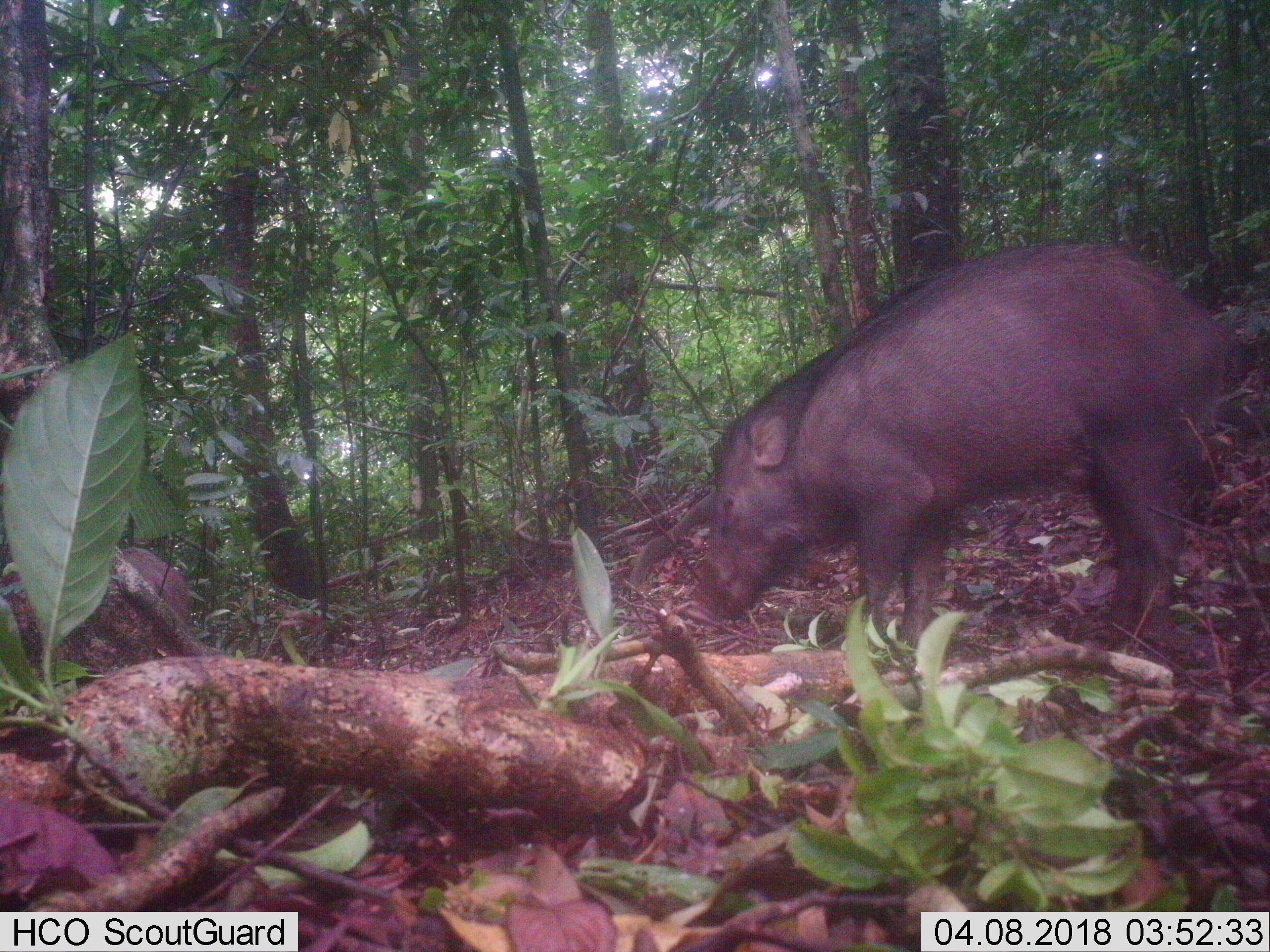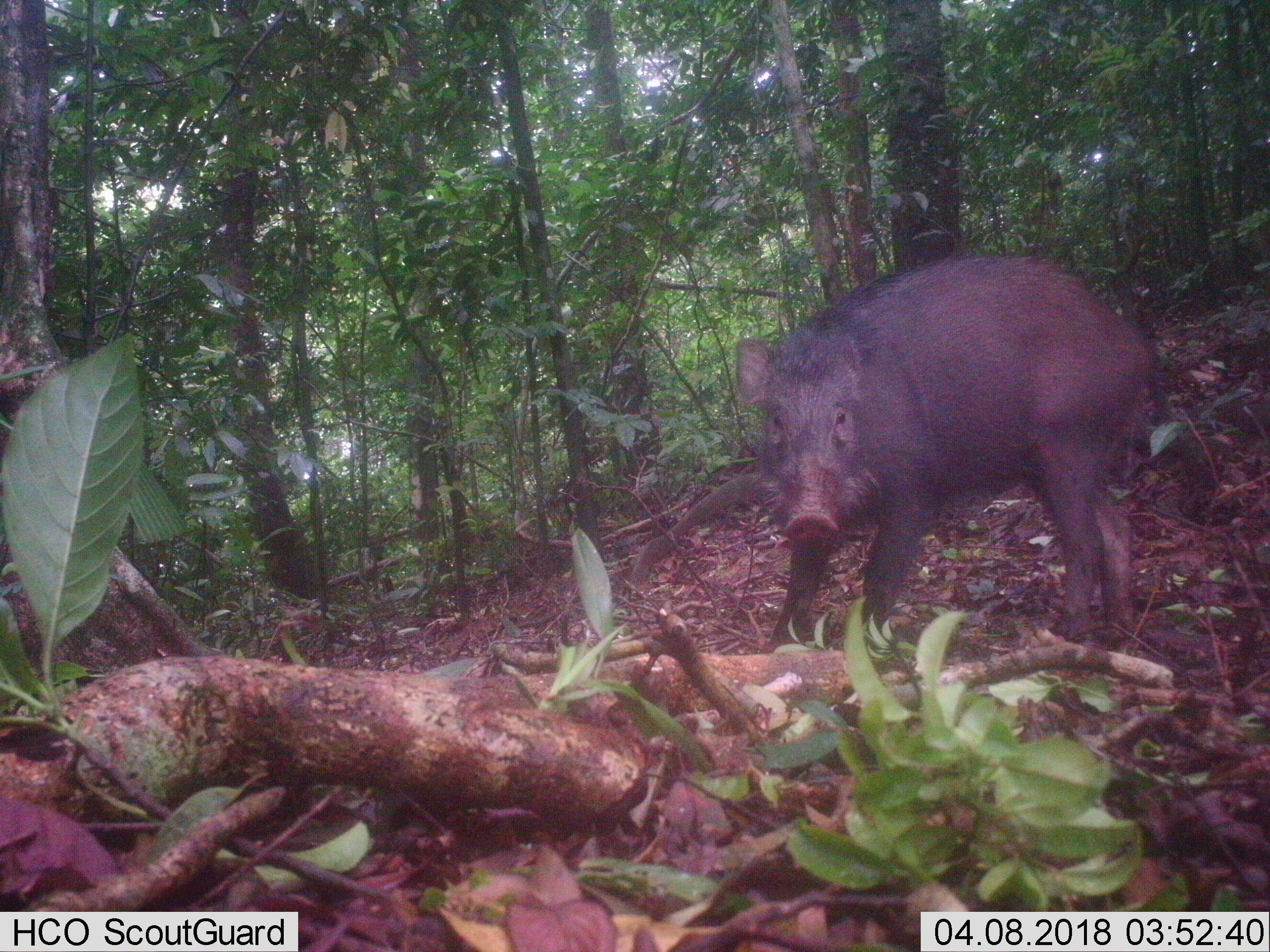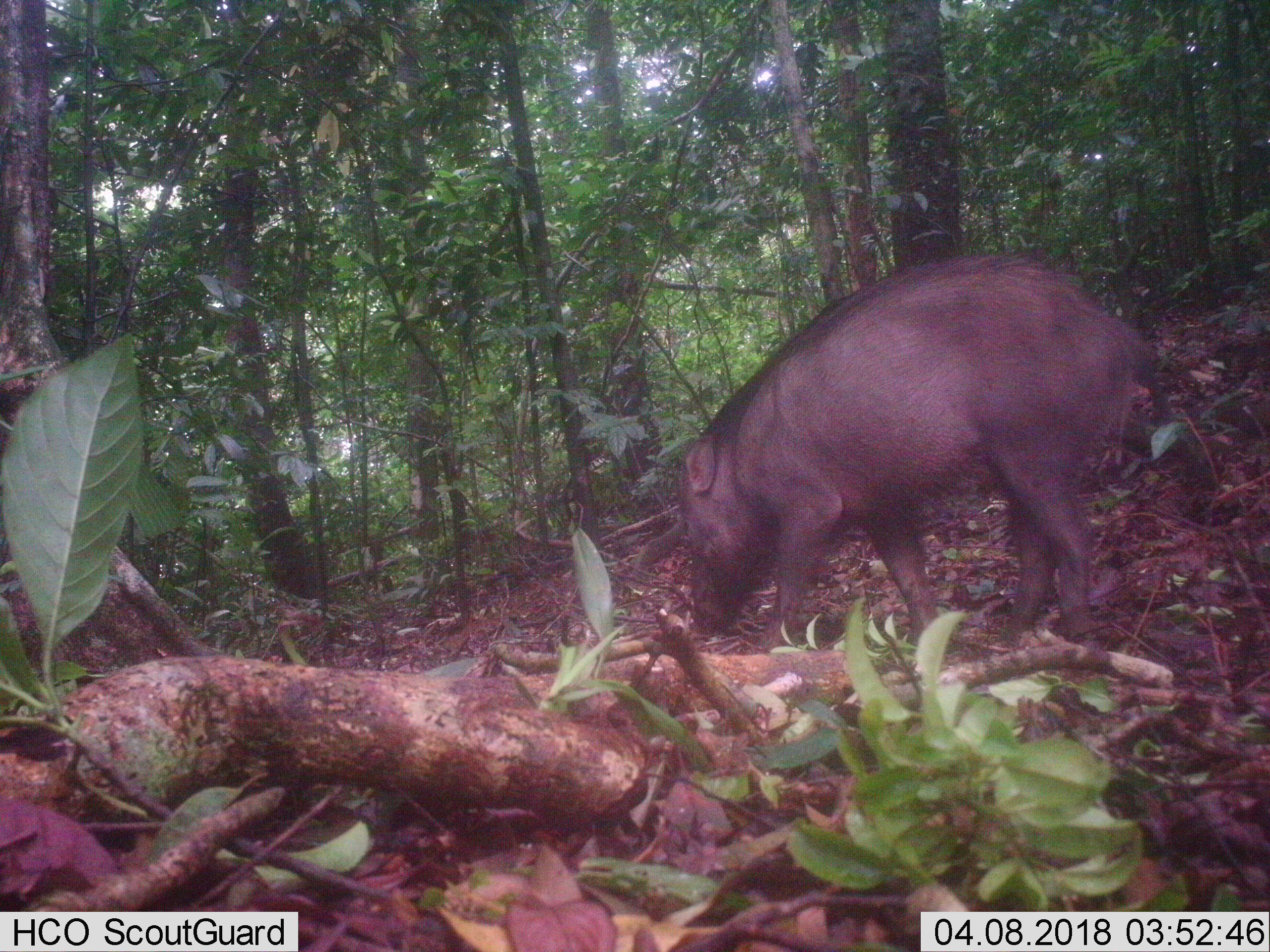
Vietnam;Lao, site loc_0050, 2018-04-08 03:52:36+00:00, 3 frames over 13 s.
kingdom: Animalia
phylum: Chordata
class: Mammalia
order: Artiodactyla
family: Suidae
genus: Sus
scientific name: Sus scrofa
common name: eurasian wild pig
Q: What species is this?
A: Eurasian wild pig (Sus scrofa).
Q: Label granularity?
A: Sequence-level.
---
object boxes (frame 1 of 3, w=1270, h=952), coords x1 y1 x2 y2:
eurasian wild pig: 694 237 1230 659; 122 545 189 623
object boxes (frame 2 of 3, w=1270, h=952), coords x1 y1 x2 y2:
eurasian wild pig: 733 252 1153 644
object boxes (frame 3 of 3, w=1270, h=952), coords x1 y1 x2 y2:
eurasian wild pig: 674 250 1164 643